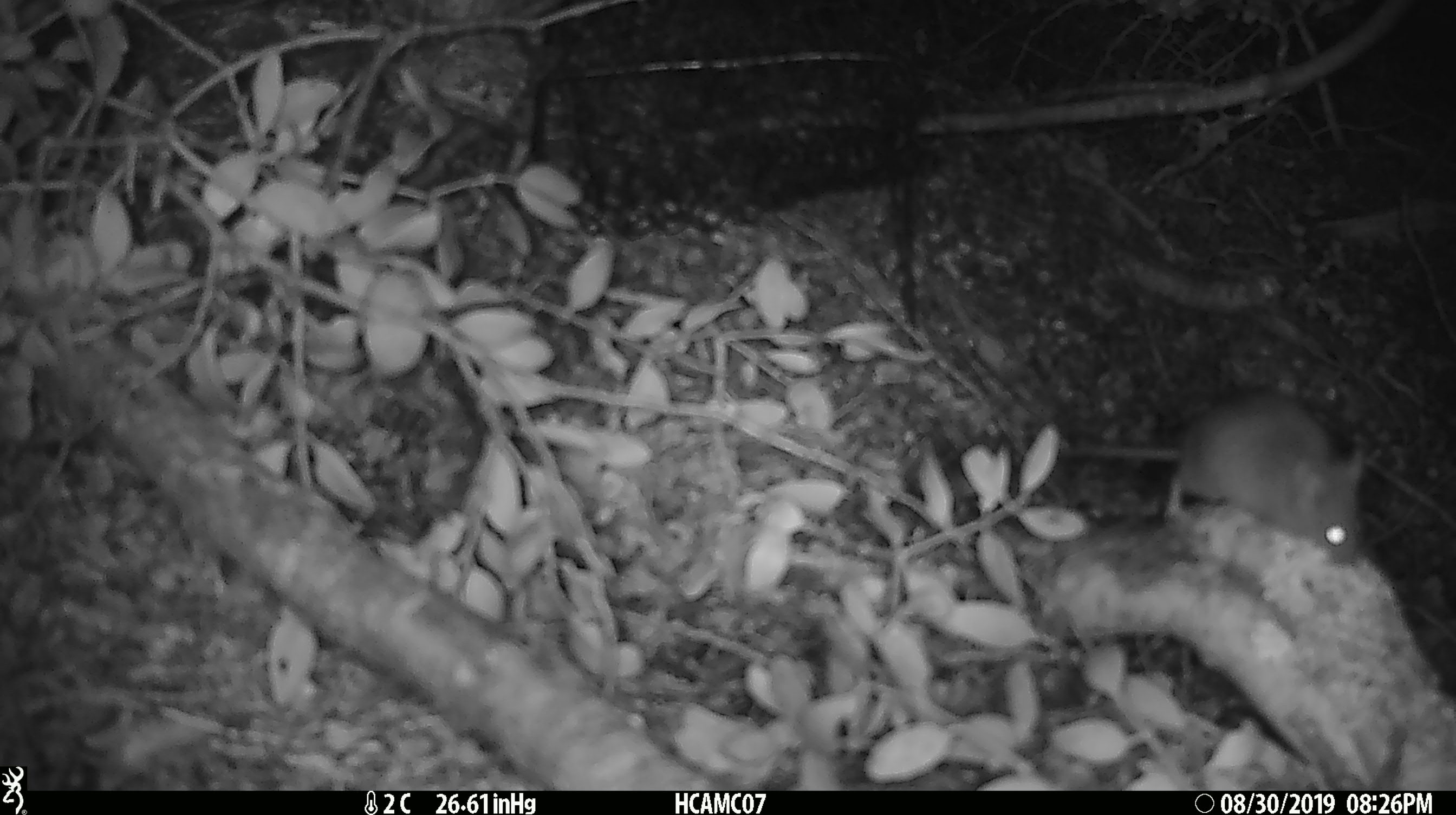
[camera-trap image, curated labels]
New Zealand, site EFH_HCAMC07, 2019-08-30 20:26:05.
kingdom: Animalia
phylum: Chordata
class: Mammalia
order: Rodentia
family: Muridae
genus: Mus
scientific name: Mus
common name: mouse